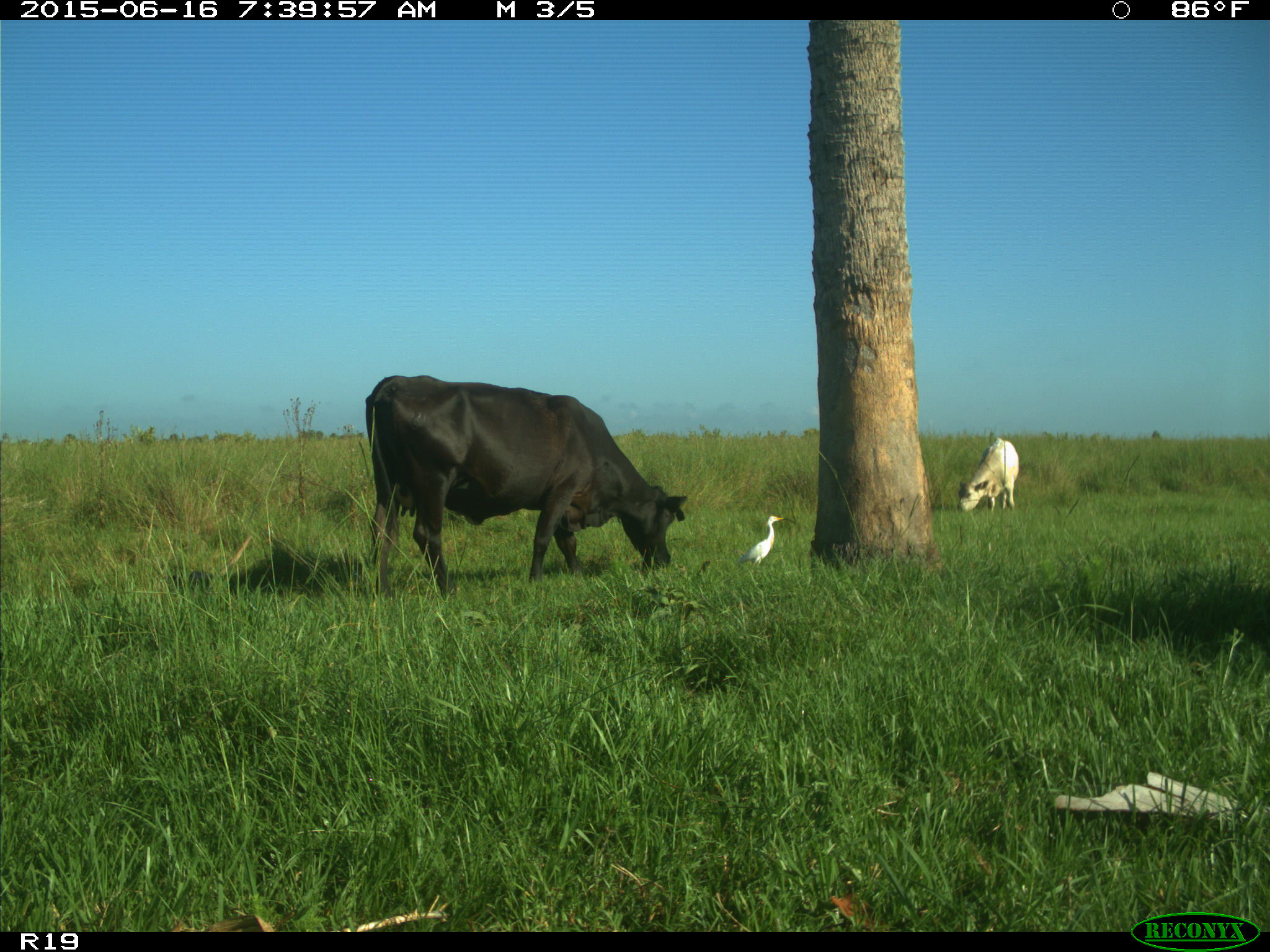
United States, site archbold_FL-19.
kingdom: Animalia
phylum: Chordata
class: Mammalia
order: Artiodactyla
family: Bovidae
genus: Bos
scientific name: Bos taurus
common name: domestic cow